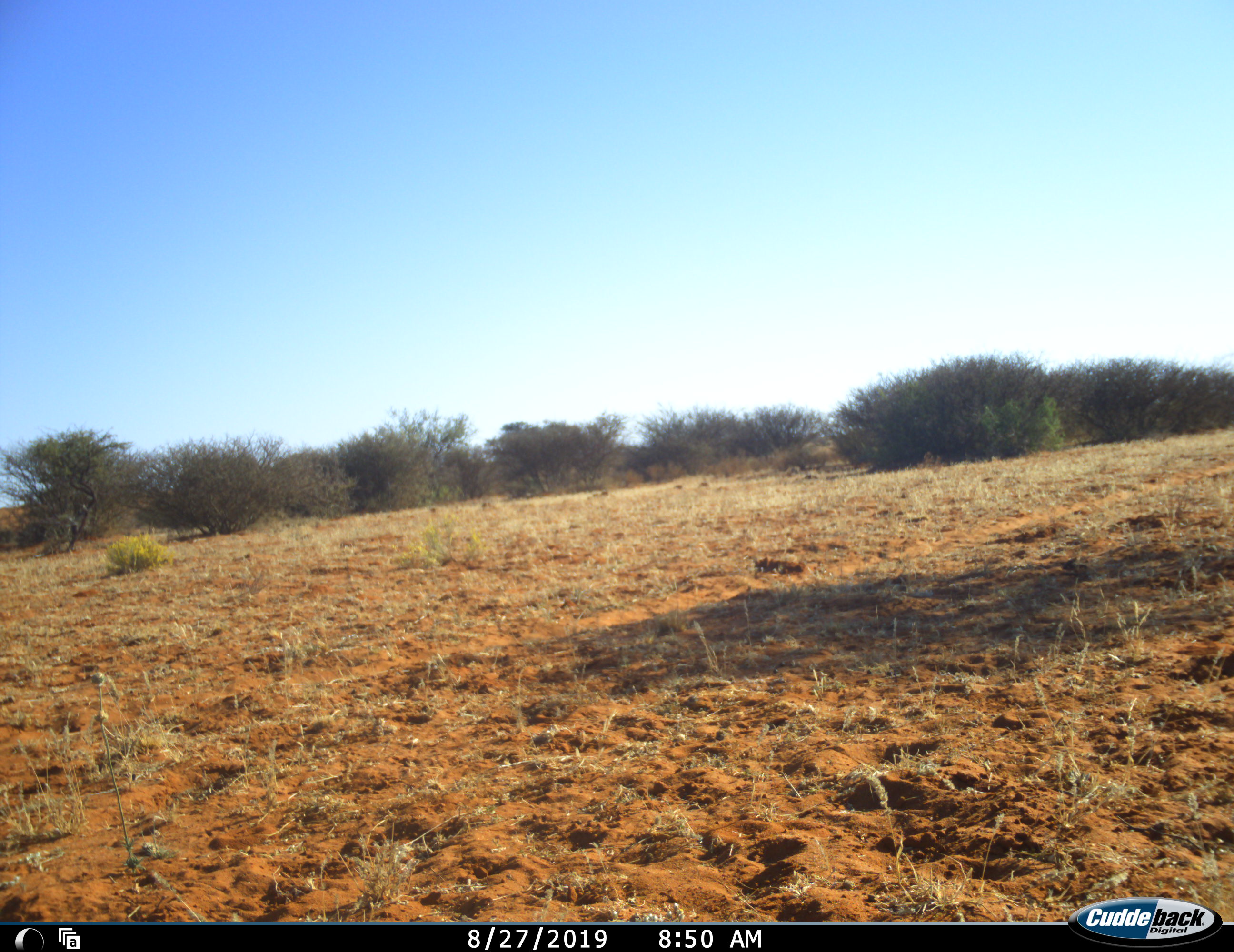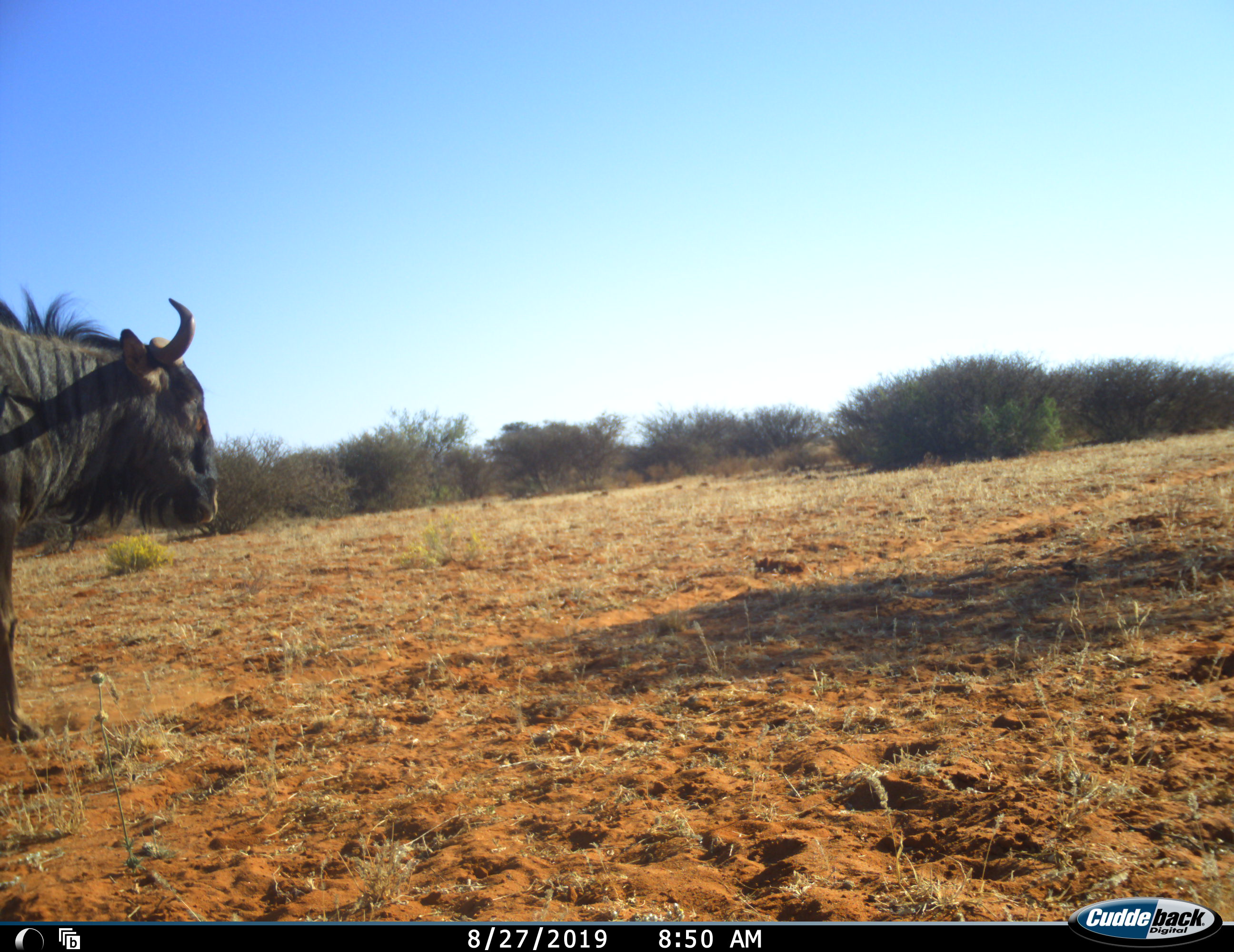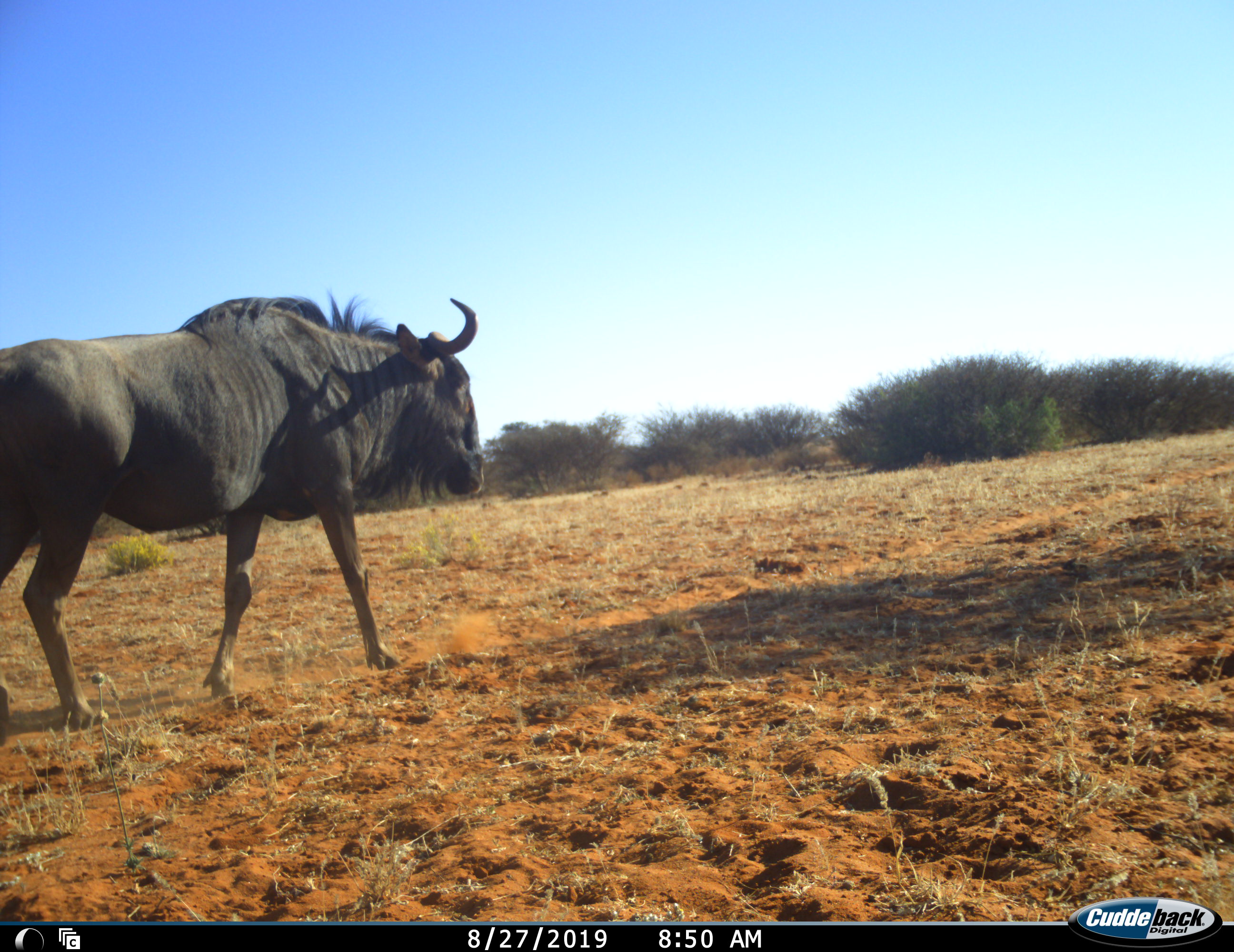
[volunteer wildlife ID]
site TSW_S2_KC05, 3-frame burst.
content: unidentified animal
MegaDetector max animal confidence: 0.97